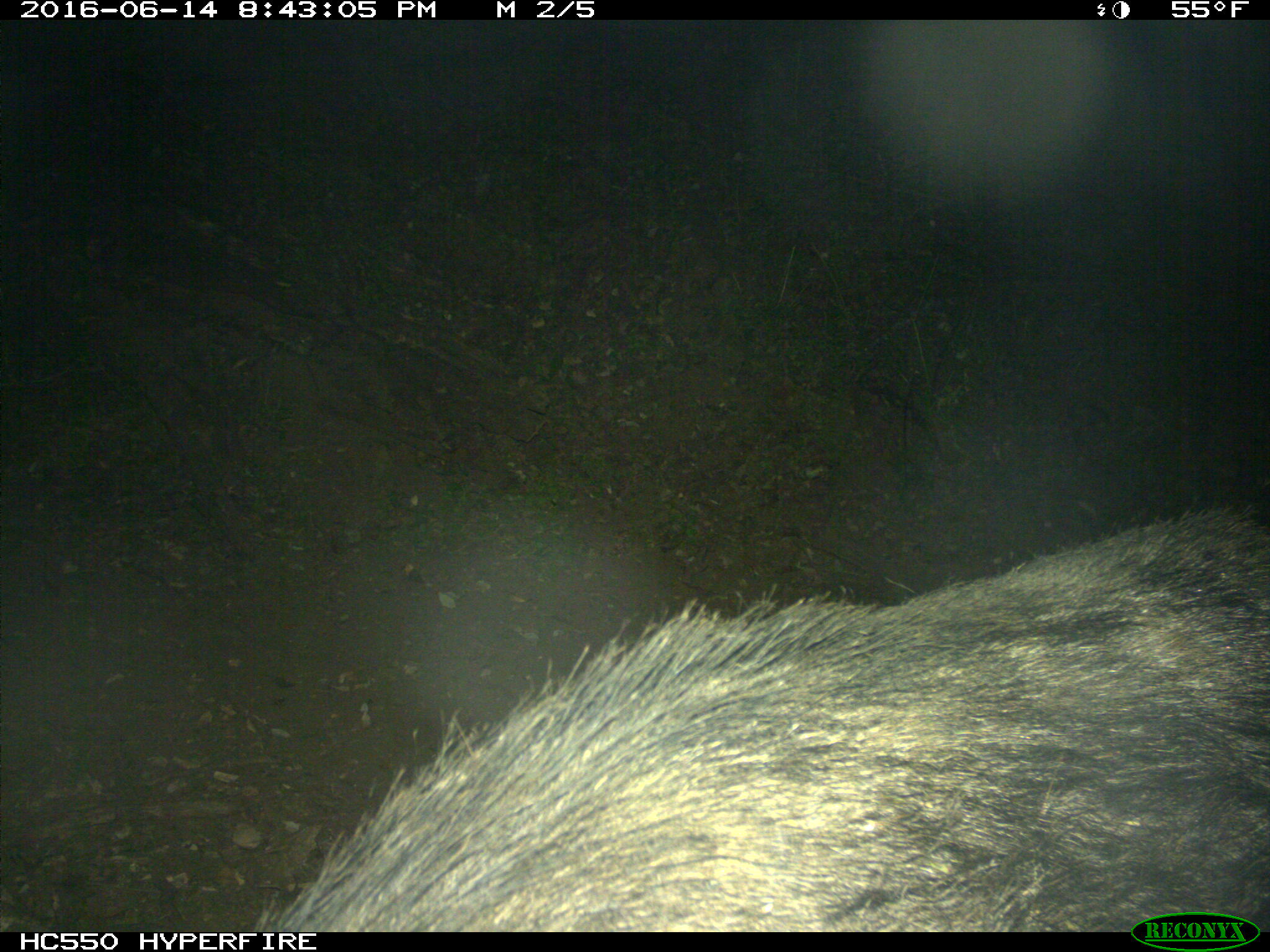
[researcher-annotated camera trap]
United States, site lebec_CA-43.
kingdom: Animalia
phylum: Chordata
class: Mammalia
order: Artiodactyla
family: Suidae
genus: Sus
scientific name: Sus scrofa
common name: wild boar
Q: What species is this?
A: Sus scrofa (wild boar).